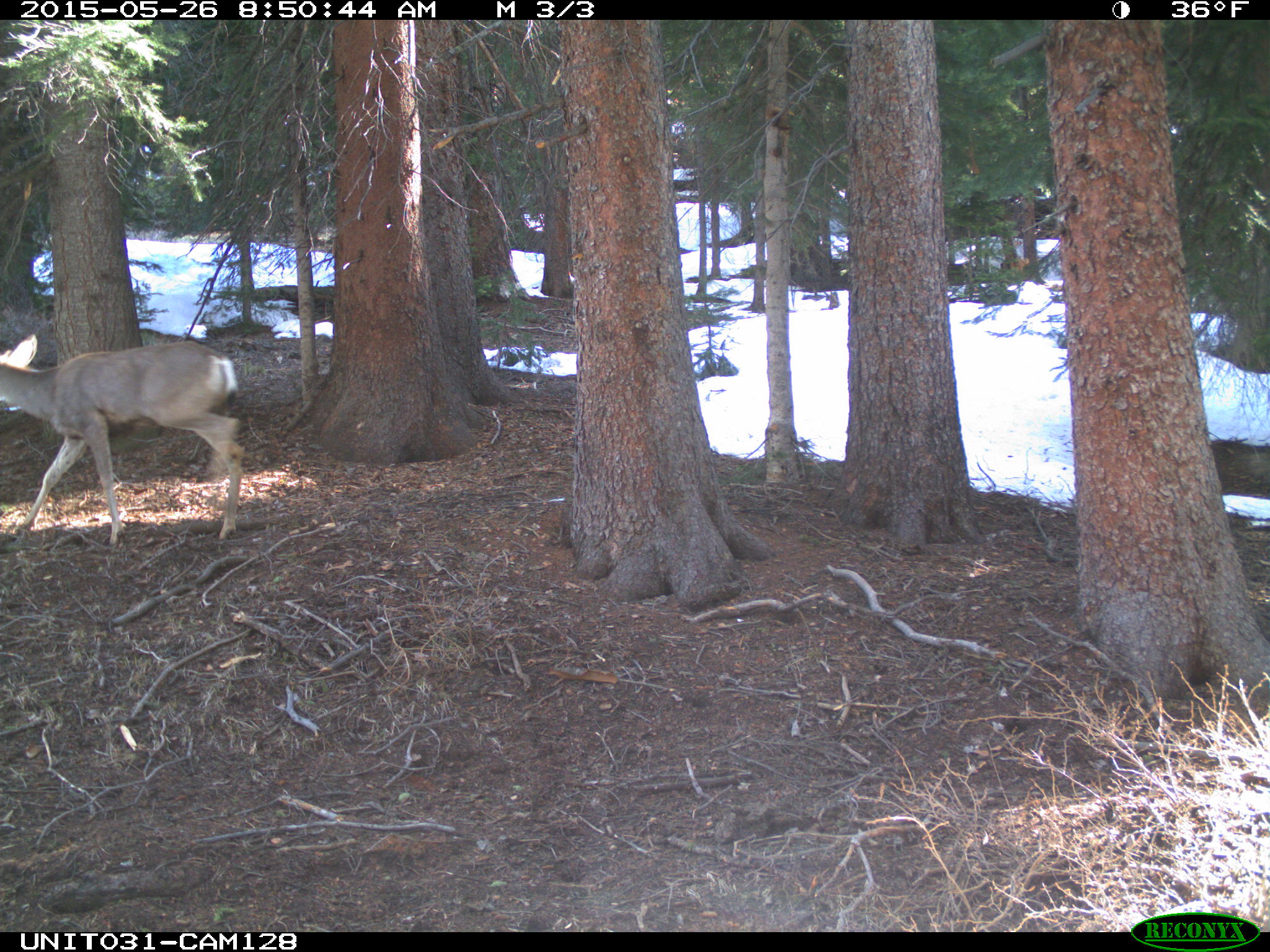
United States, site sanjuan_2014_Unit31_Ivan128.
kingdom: Animalia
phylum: Chordata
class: Mammalia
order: Artiodactyla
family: Cervidae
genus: Odocoileus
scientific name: Odocoileus hemionus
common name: mule deer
Odocoileus hemionus (mule deer).